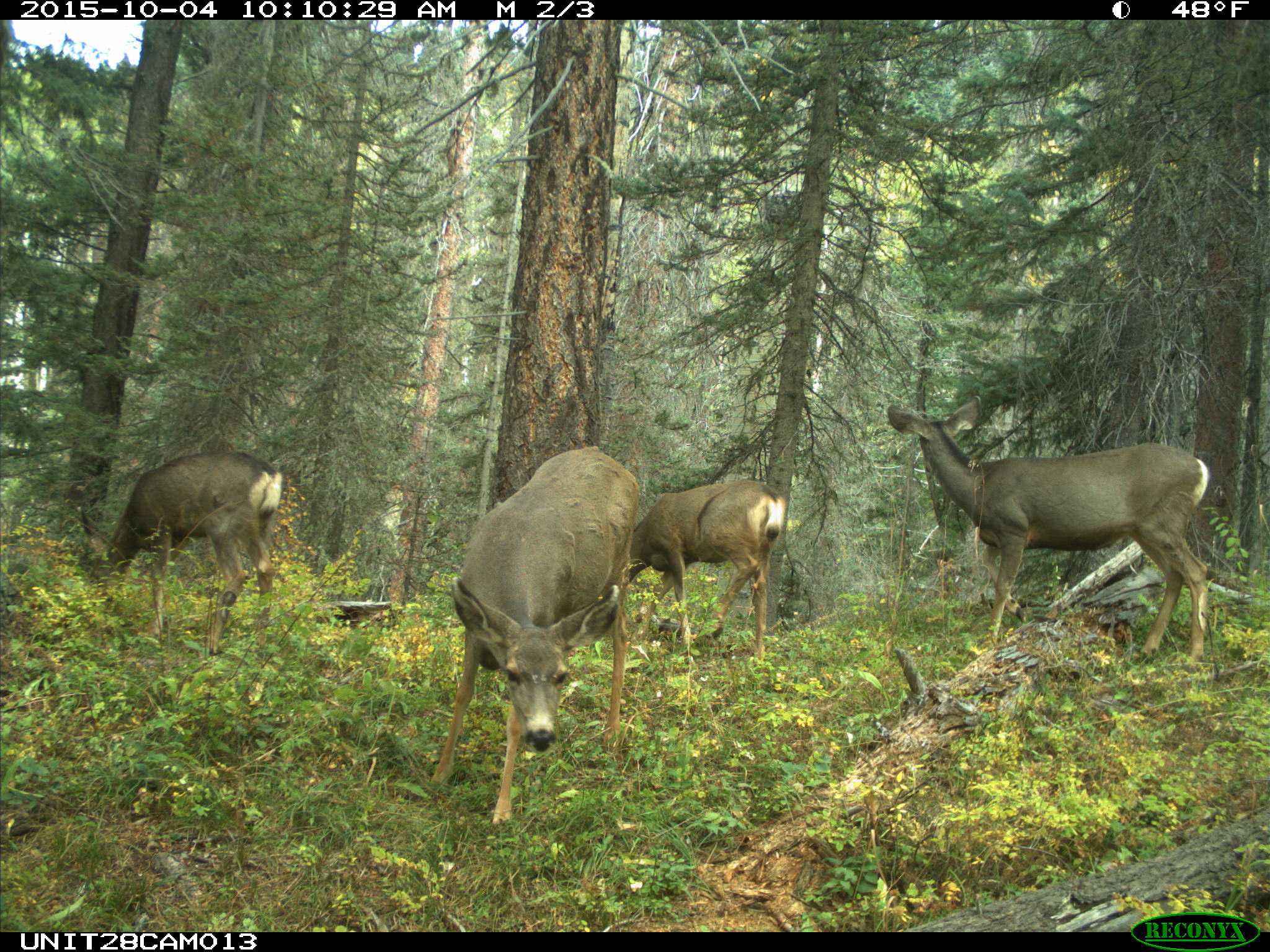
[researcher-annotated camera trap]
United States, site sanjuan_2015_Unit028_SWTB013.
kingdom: Animalia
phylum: Chordata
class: Mammalia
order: Artiodactyla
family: Cervidae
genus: Odocoileus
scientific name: Odocoileus hemionus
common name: mule deer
Odocoileus hemionus (mule deer).